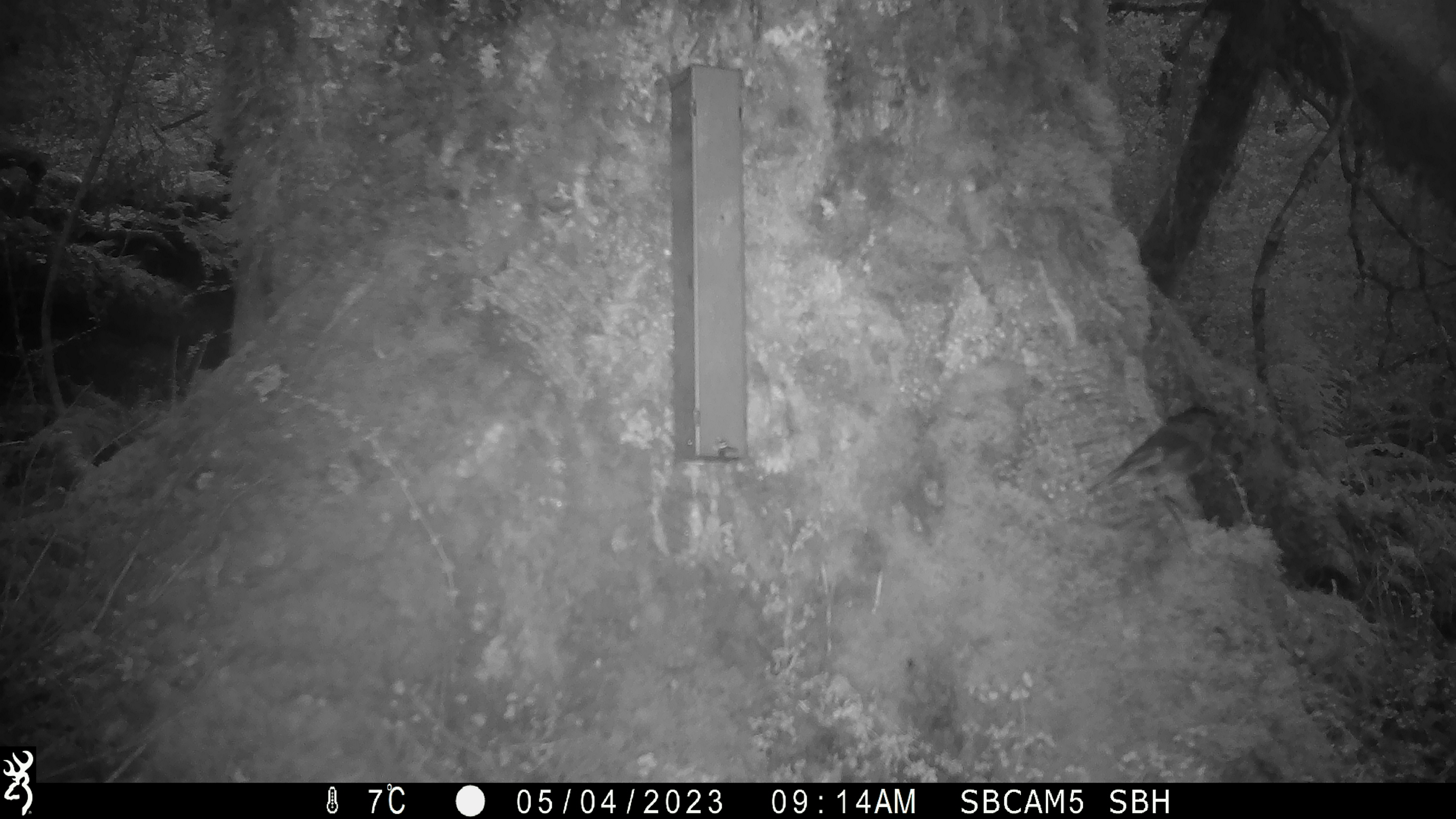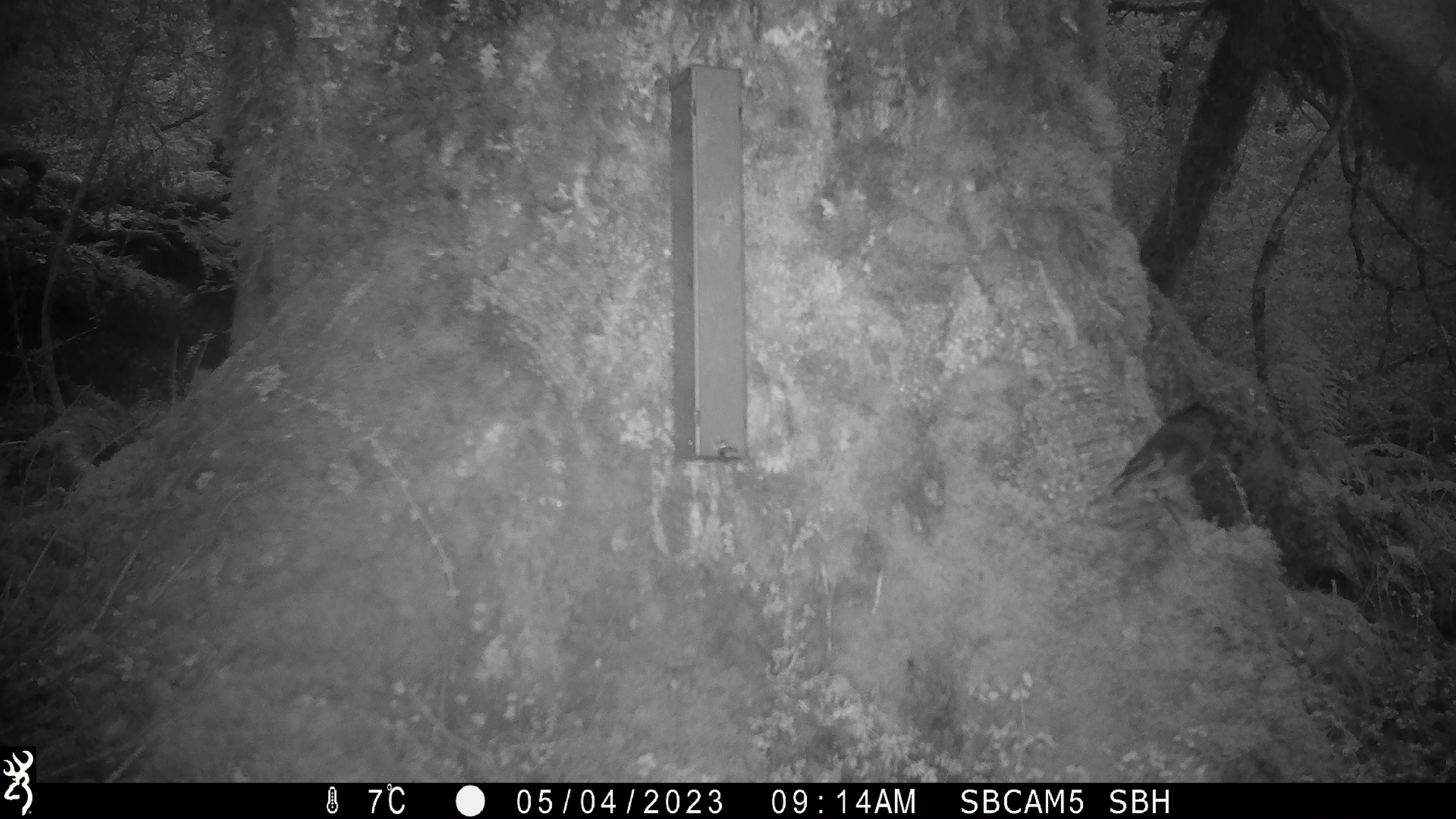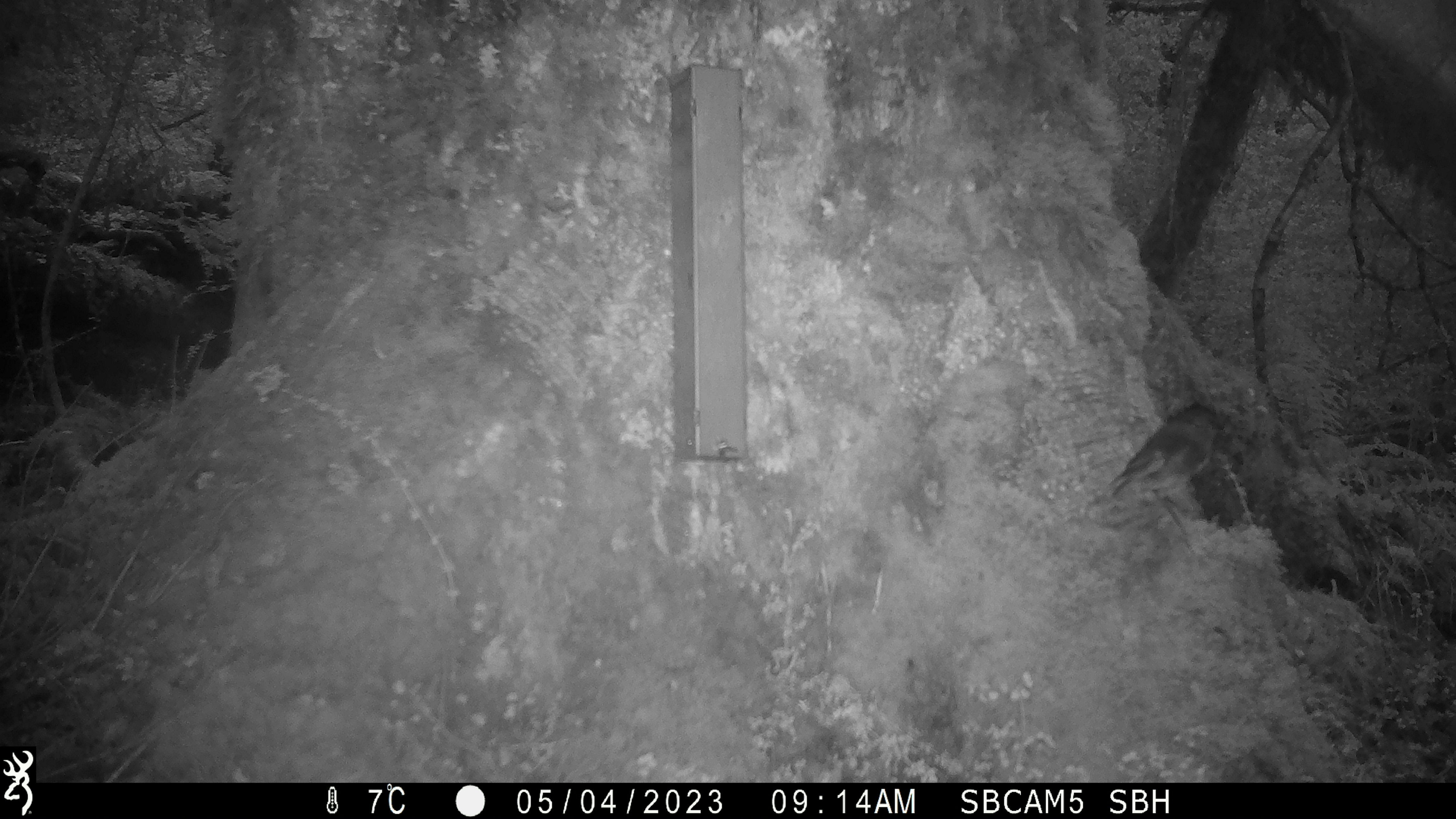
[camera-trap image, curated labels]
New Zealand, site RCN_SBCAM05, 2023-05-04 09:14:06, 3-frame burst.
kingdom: Animalia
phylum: Chordata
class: Aves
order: Passeriformes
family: Petroicidae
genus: Petroica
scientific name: Petroica australis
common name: new zealand robin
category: robin